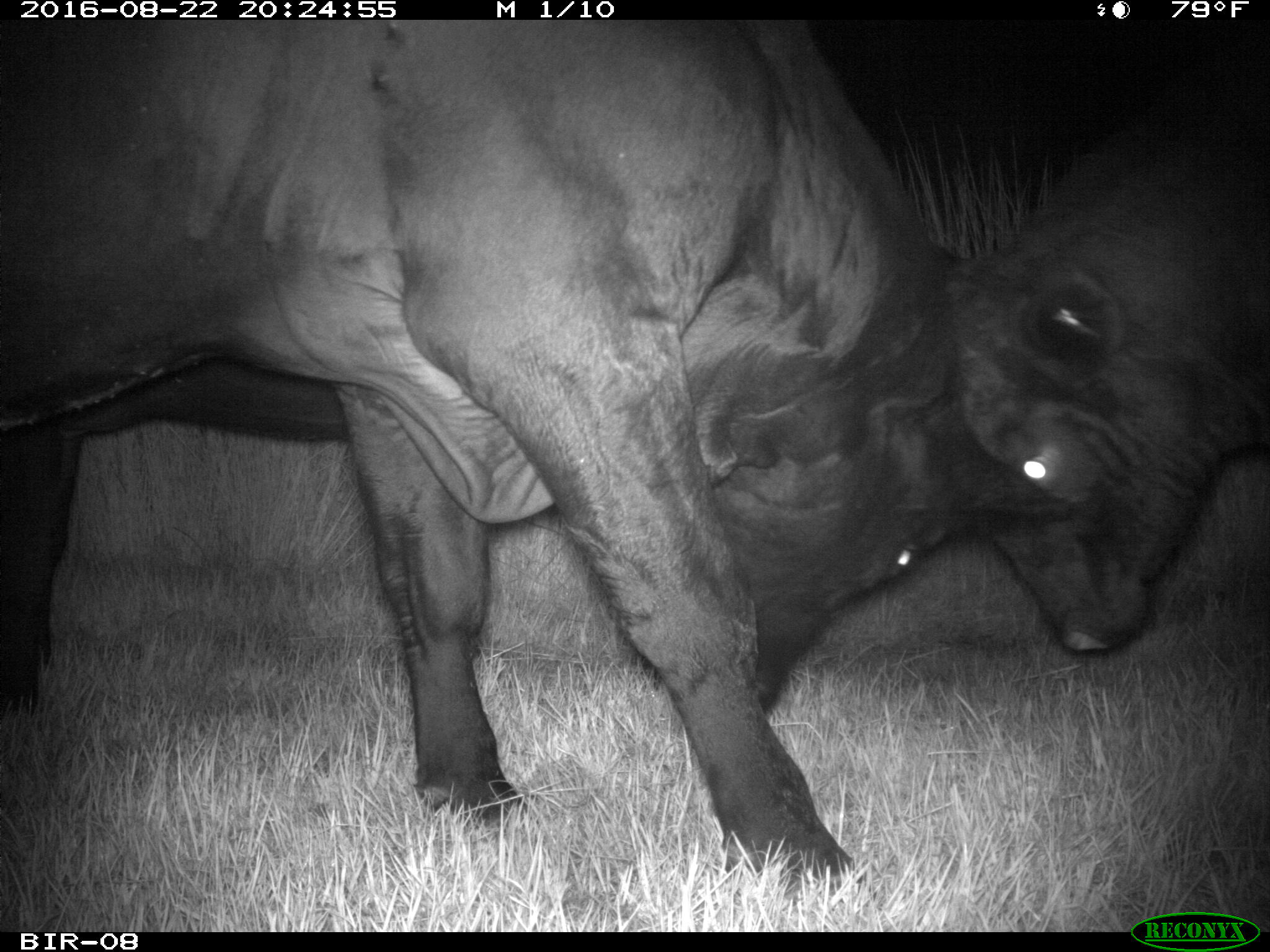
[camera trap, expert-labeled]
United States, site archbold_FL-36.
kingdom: Animalia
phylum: Chordata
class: Mammalia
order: Artiodactyla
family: Bovidae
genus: Bos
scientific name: Bos taurus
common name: domestic cow